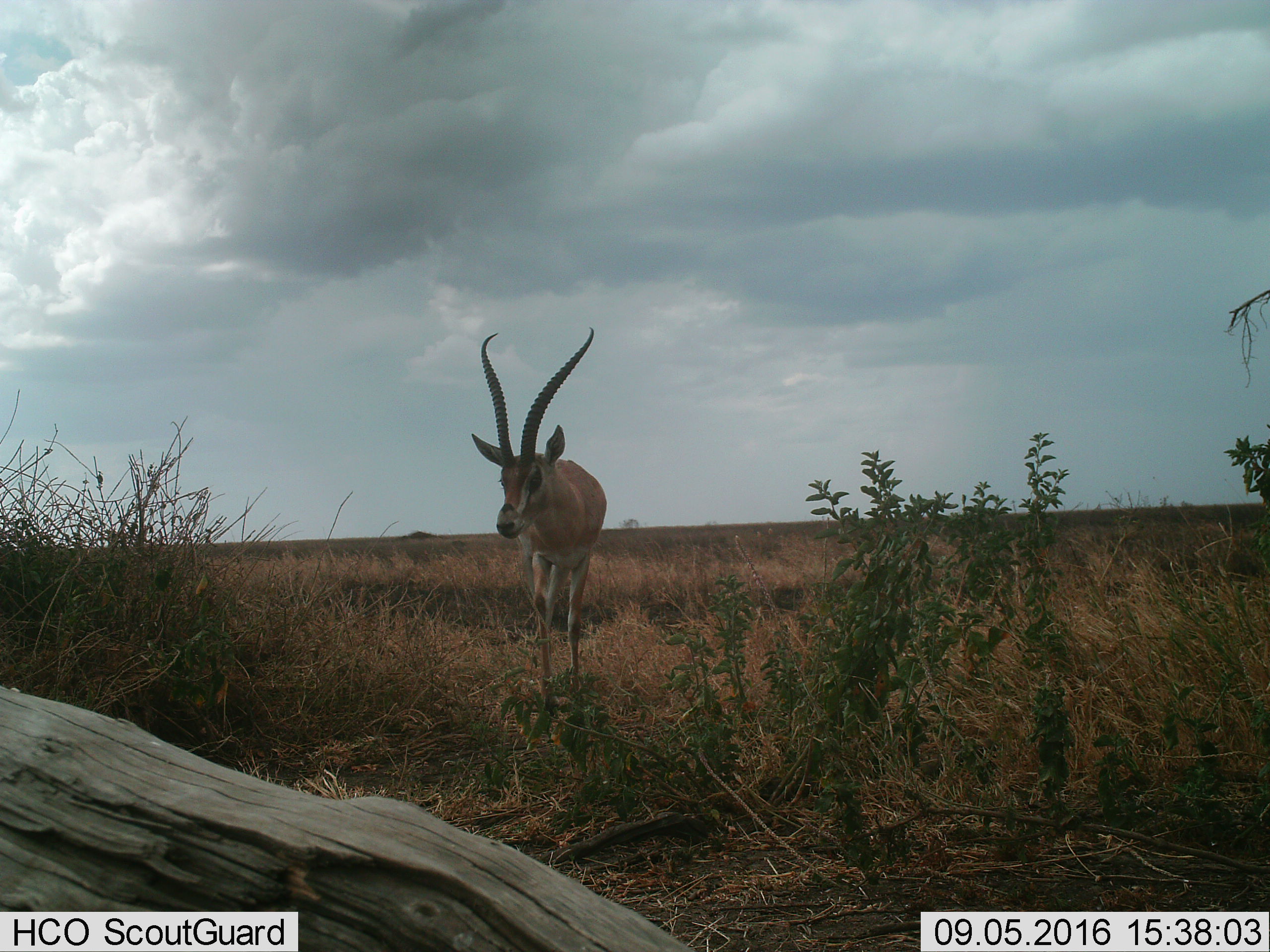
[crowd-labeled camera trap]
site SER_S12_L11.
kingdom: Animalia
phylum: Chordata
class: Mammalia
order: Artiodactyla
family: Bovidae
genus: Nanger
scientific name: Nanger granti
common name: grant's gazelle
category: gazellegrants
Gazellegrants (grant's gazelle) (Nanger granti), count 1. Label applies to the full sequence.